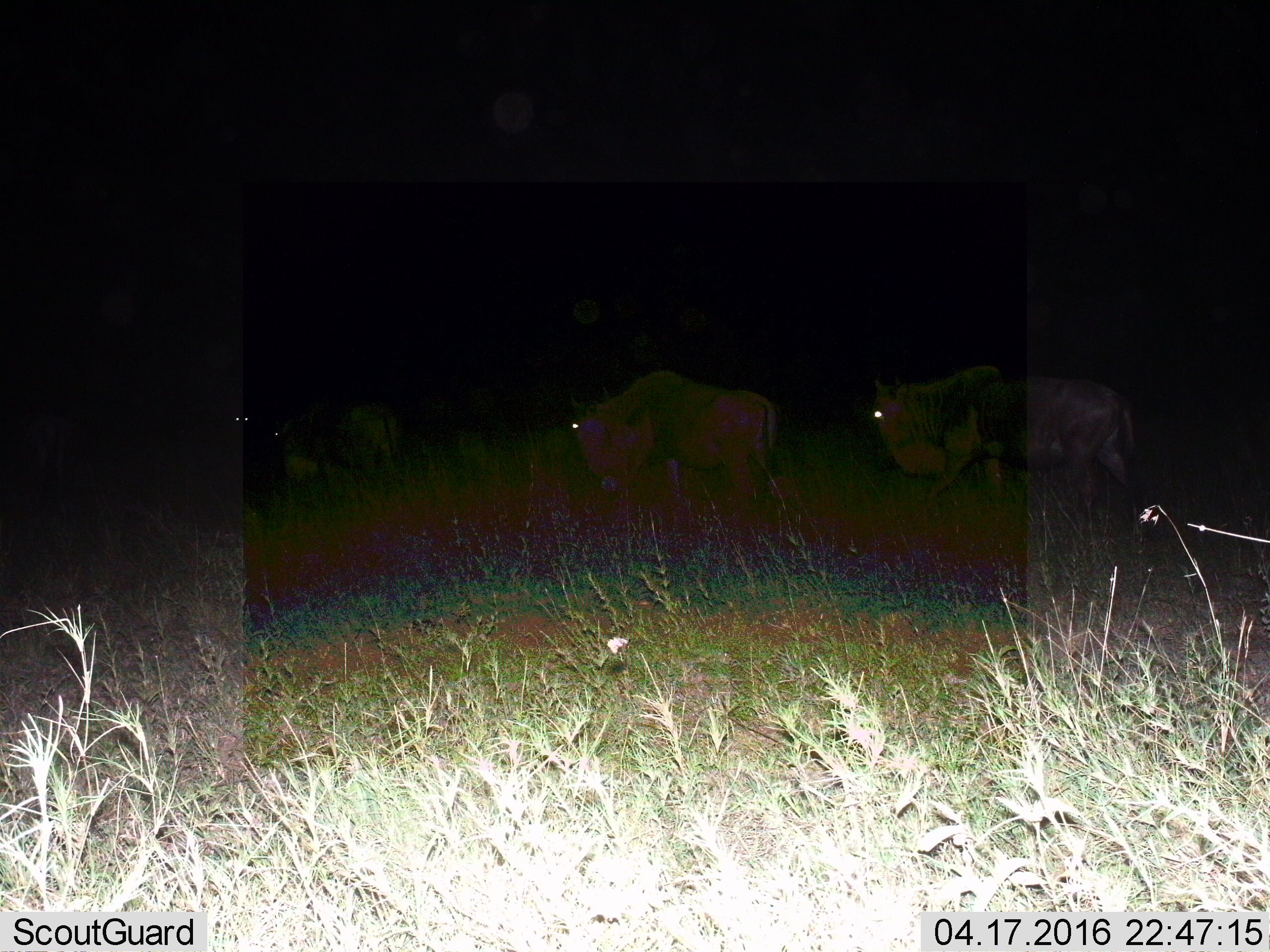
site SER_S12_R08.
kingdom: Animalia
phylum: Chordata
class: Mammalia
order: Artiodactyla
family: Bovidae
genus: Connochaetes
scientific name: Connochaetes taurinus taurinus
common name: blue wildebeest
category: wildebeestblue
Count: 4.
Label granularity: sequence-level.